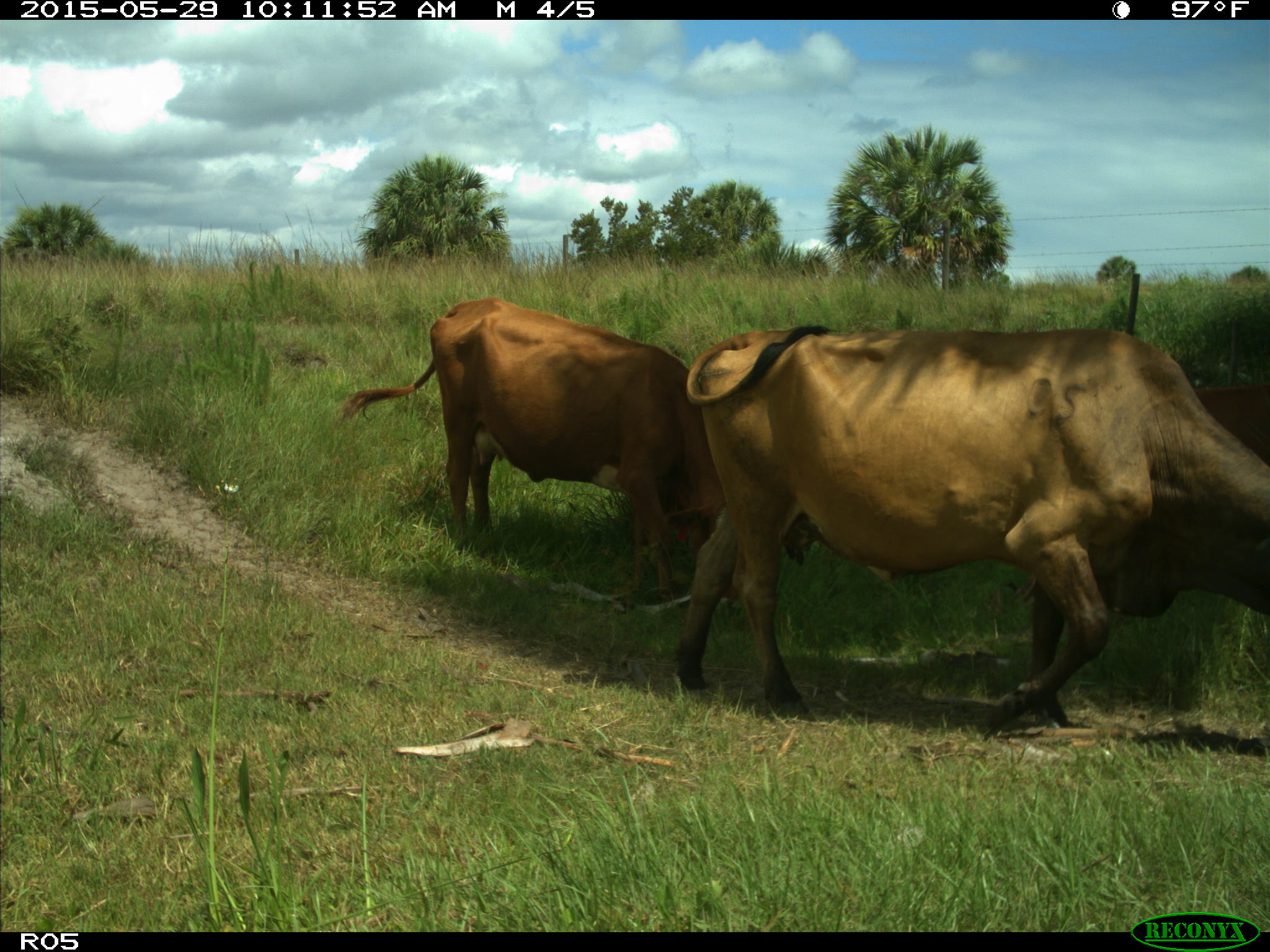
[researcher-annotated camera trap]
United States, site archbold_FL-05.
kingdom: Animalia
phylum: Chordata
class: Mammalia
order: Artiodactyla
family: Bovidae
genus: Bos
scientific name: Bos taurus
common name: domestic cow